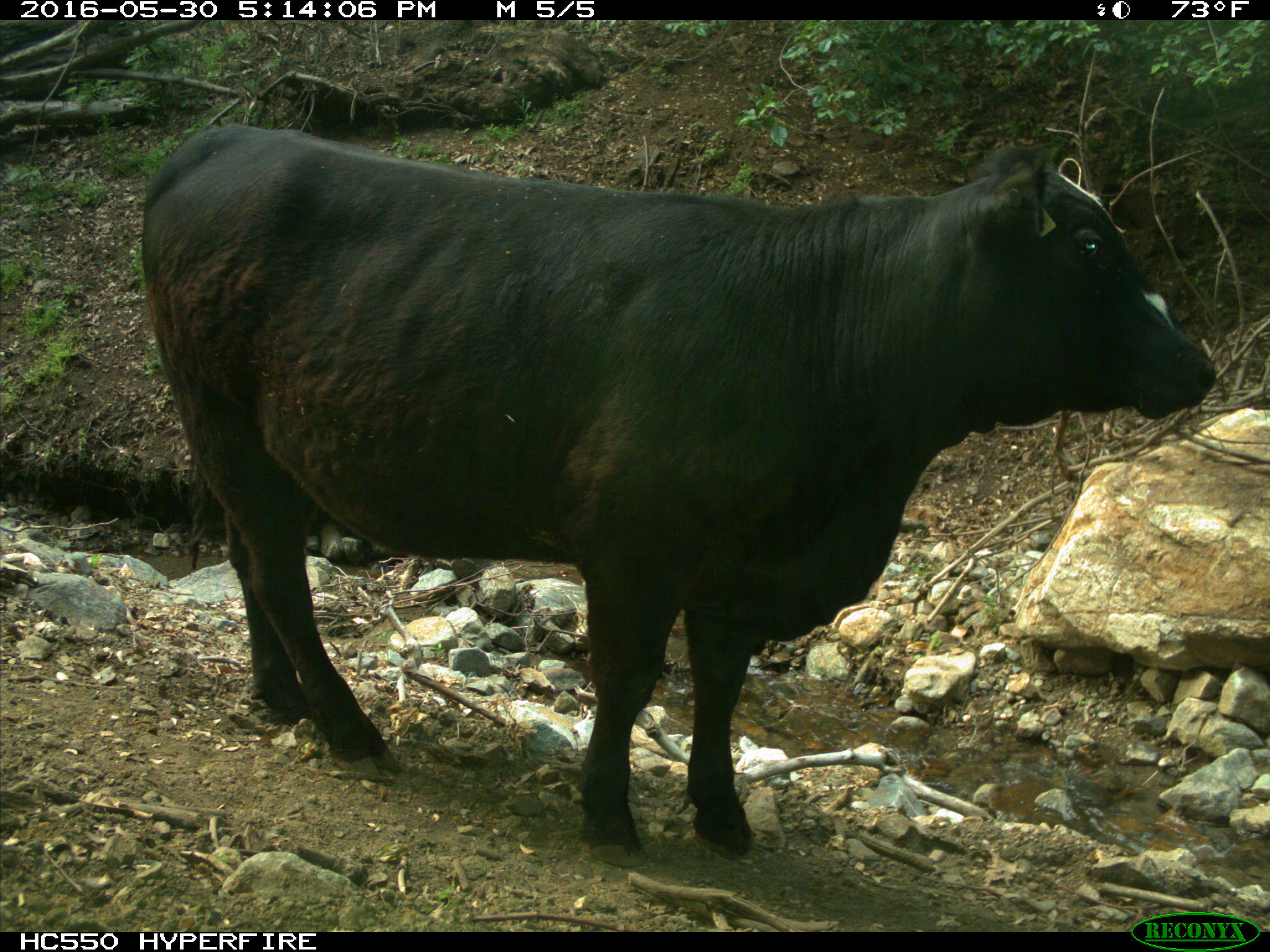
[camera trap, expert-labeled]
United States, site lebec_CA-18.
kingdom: Animalia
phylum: Chordata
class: Mammalia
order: Artiodactyla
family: Bovidae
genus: Bos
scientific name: Bos taurus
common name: domestic cow